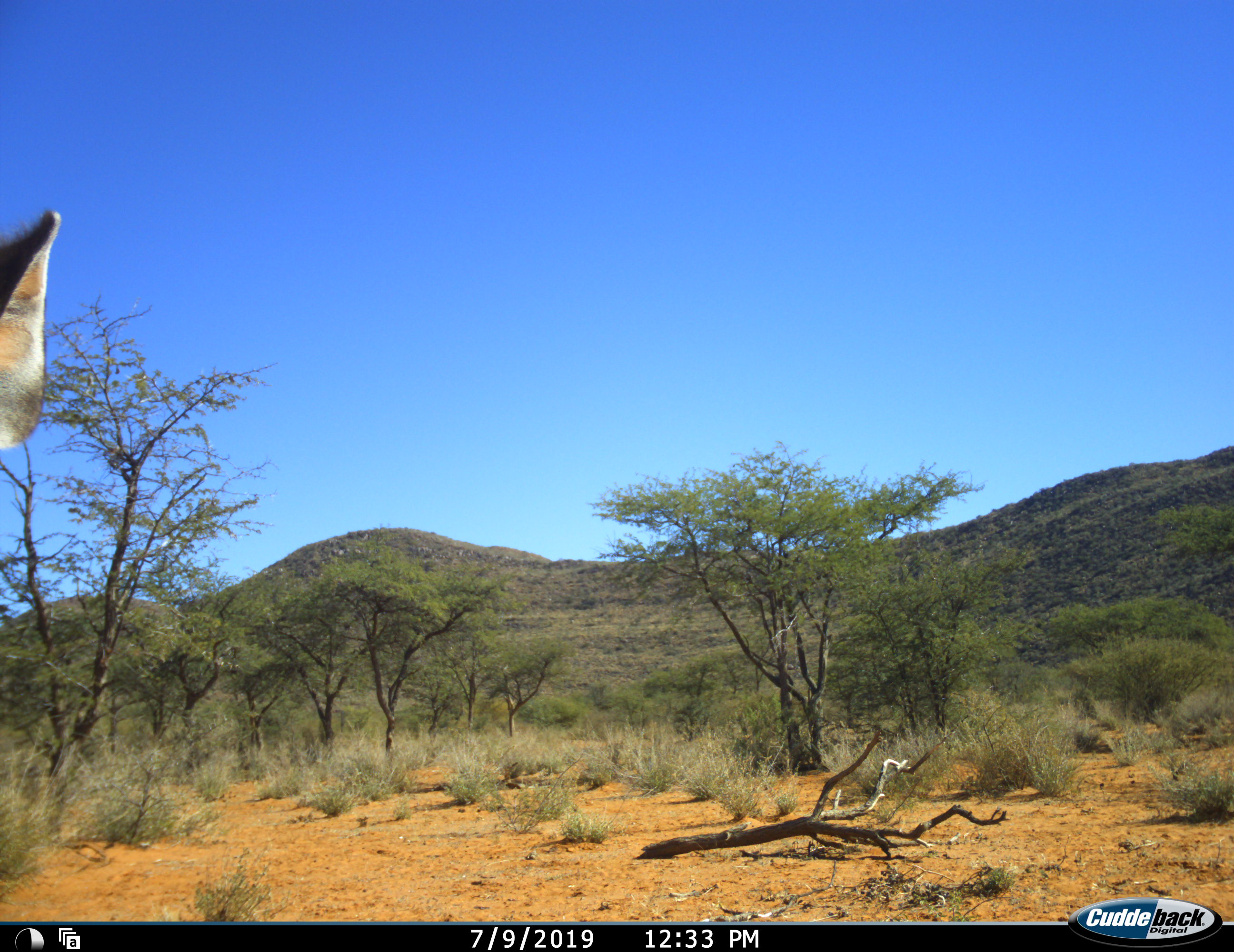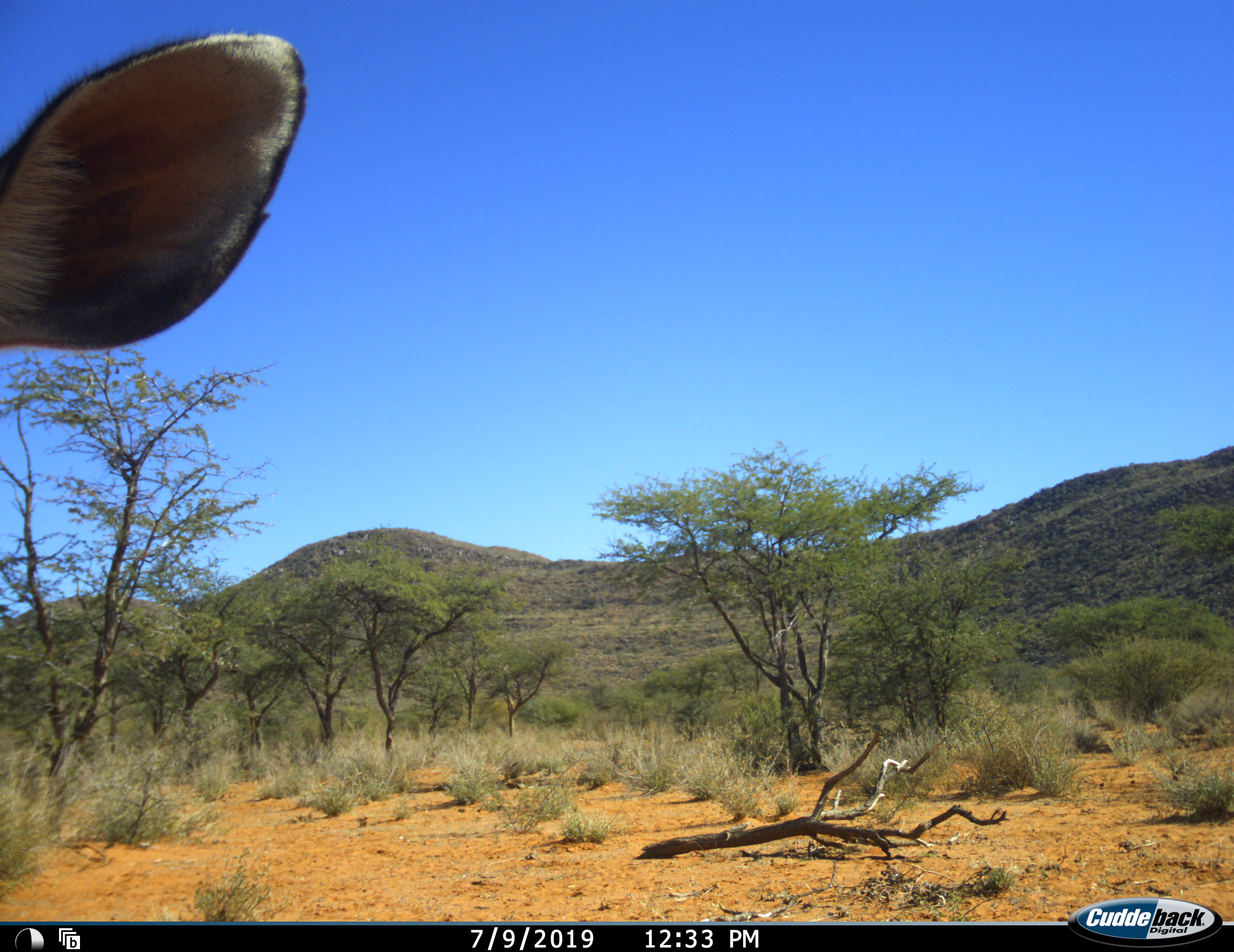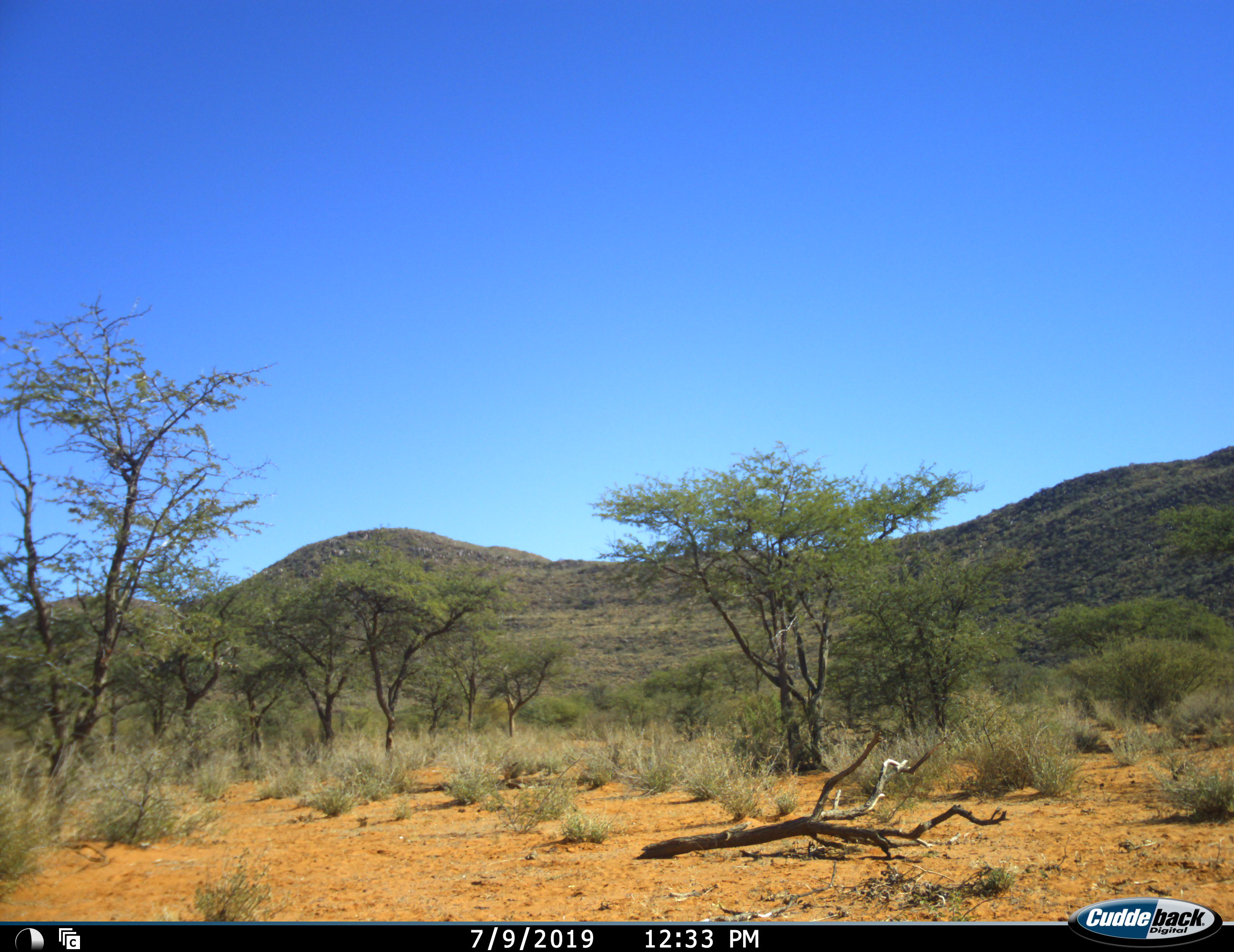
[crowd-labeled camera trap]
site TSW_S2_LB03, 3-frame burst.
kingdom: Animalia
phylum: Chordata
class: Mammalia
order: Artiodactyla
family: Bovidae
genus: Tragelaphus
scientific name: Tragelaphus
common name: kudu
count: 1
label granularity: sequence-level